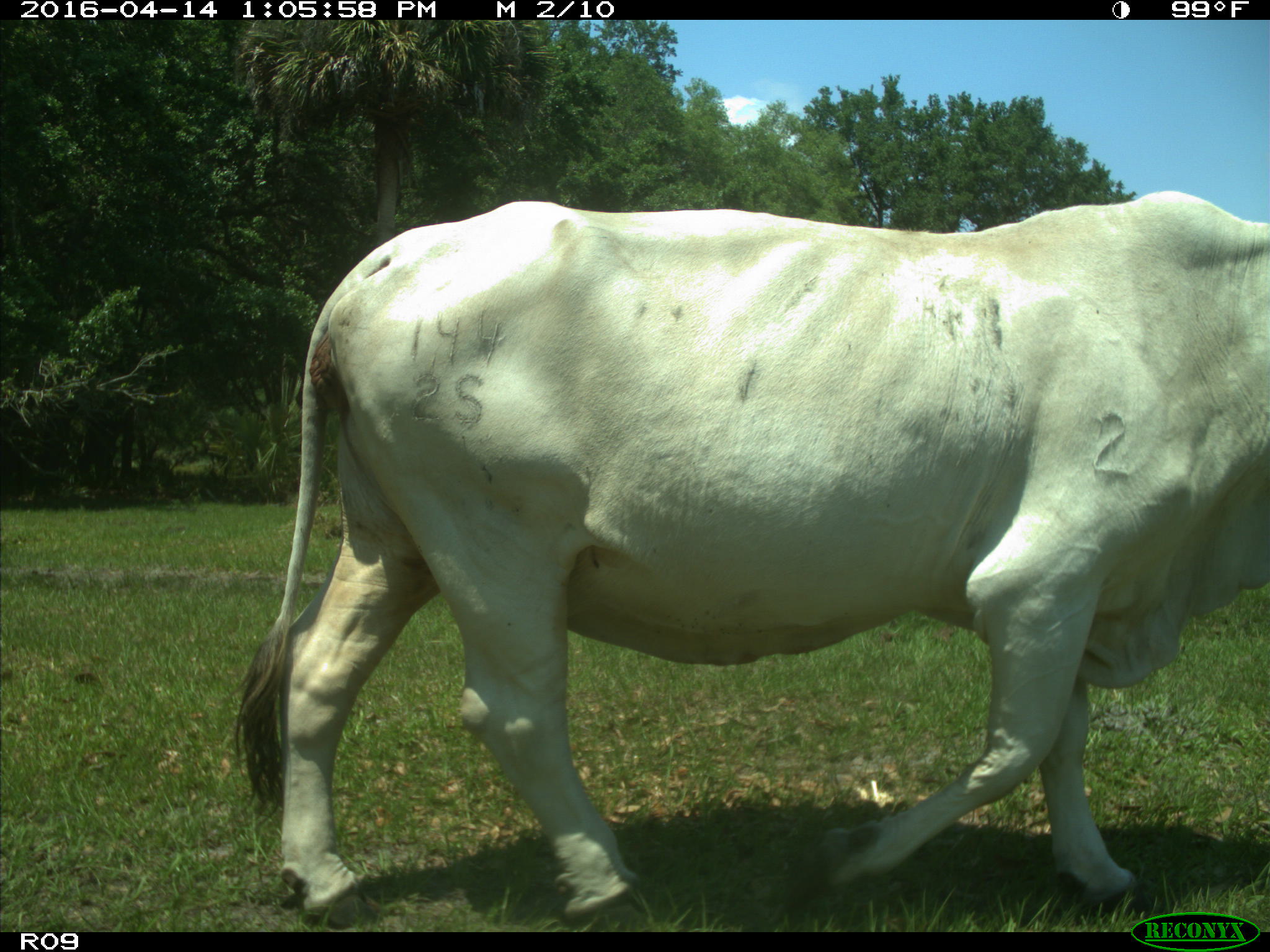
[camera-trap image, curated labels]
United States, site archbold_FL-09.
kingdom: Animalia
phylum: Chordata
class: Mammalia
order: Artiodactyla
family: Bovidae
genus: Bos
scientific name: Bos taurus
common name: domestic cow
Bos taurus (domestic cow).